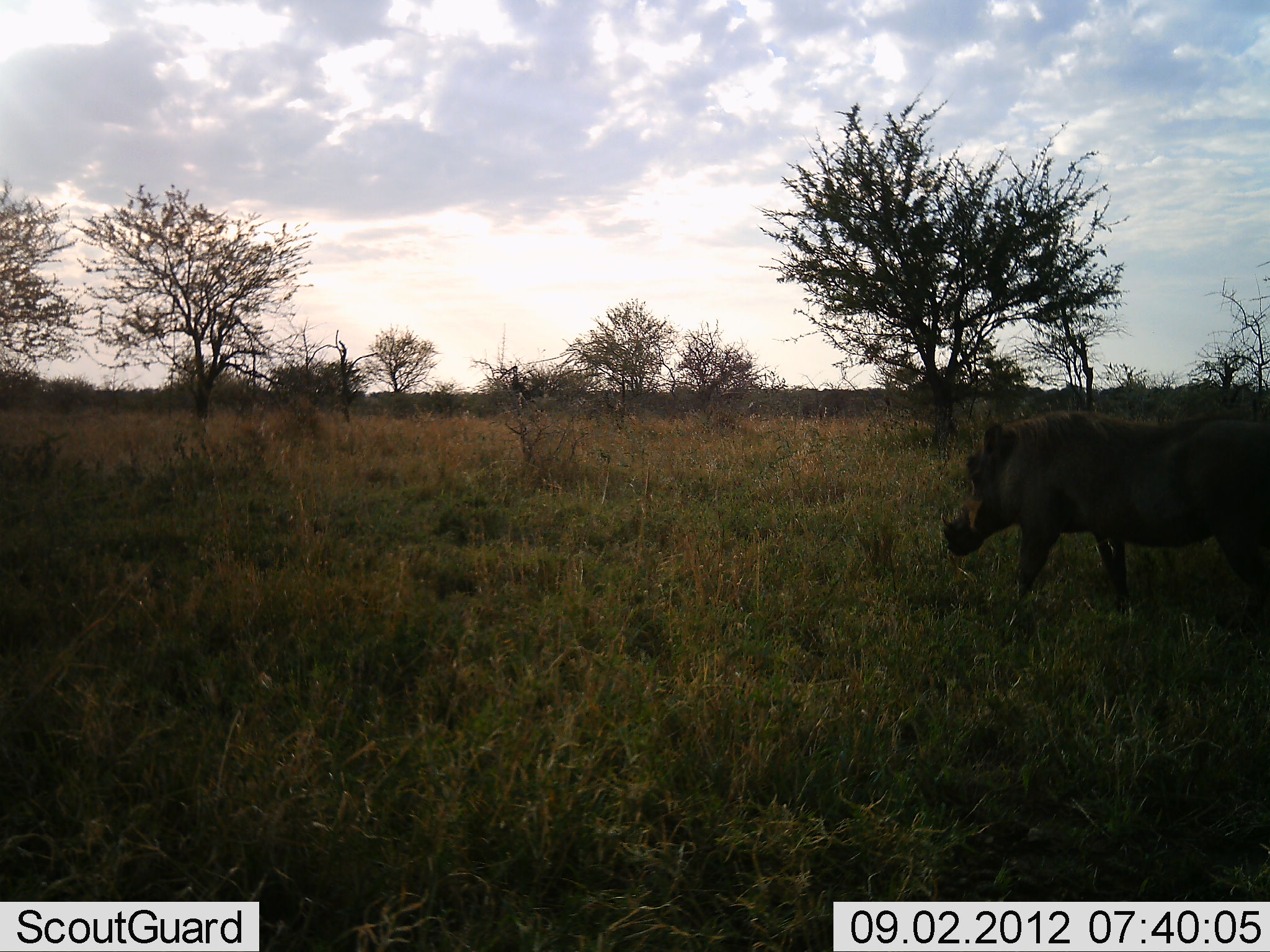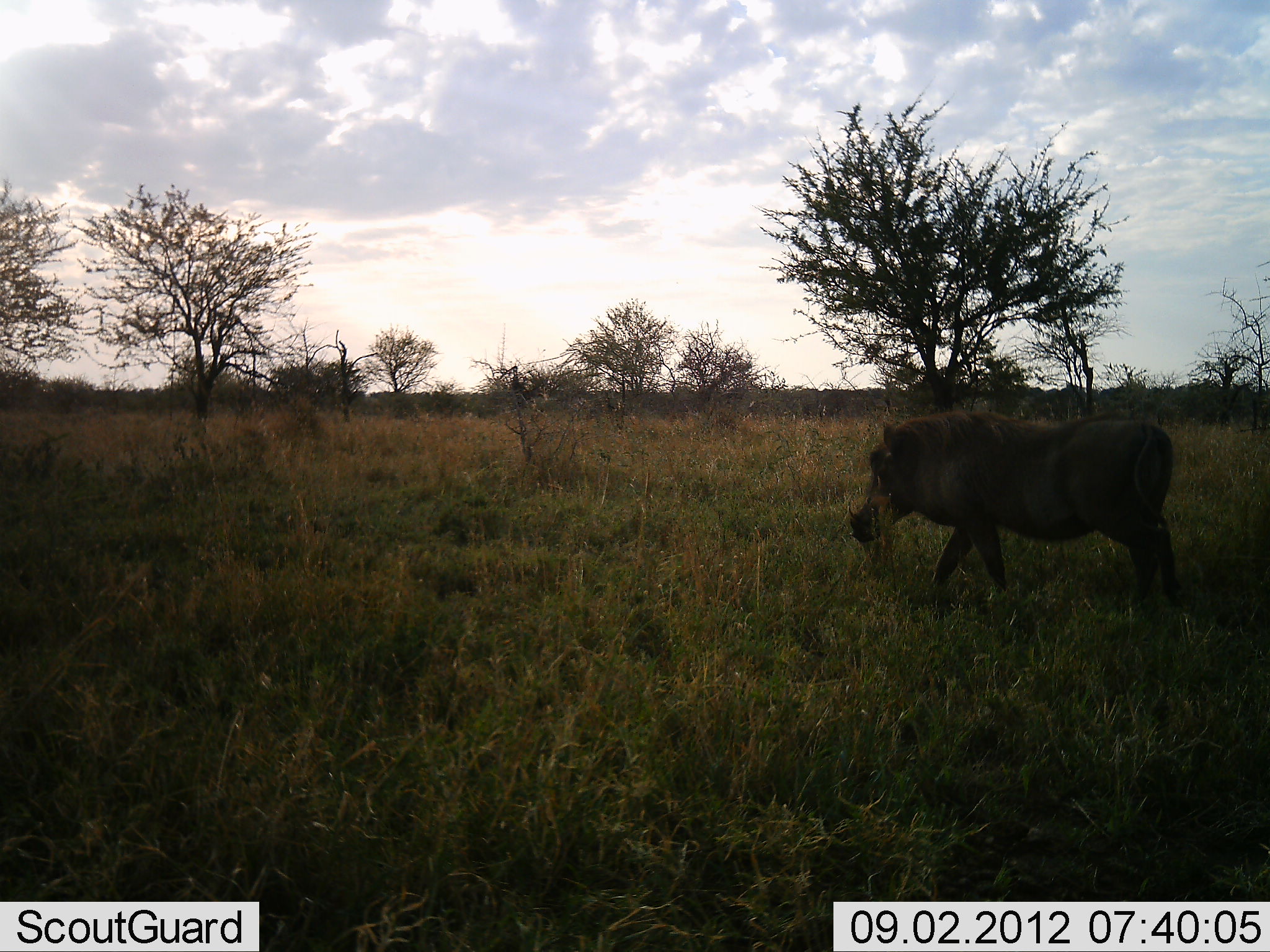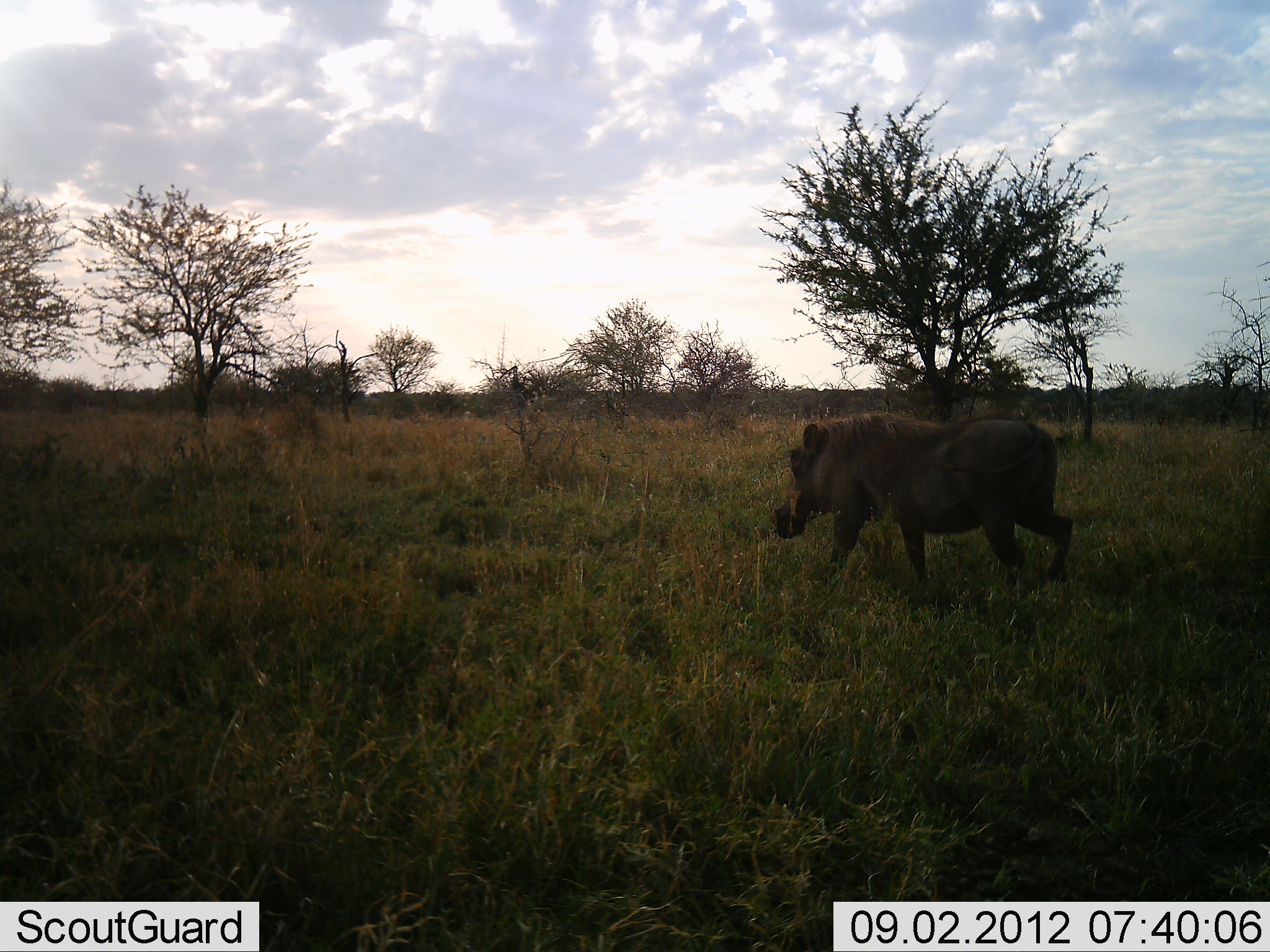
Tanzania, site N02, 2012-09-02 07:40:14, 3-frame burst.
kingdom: Animalia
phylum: Chordata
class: Mammalia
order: Artiodactyla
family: Suidae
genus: Phacochoerus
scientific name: Phacochoerus africanus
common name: warthog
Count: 1.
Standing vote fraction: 0%.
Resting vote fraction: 0%.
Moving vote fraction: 100%.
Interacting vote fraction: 0%.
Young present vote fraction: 0%.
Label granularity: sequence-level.